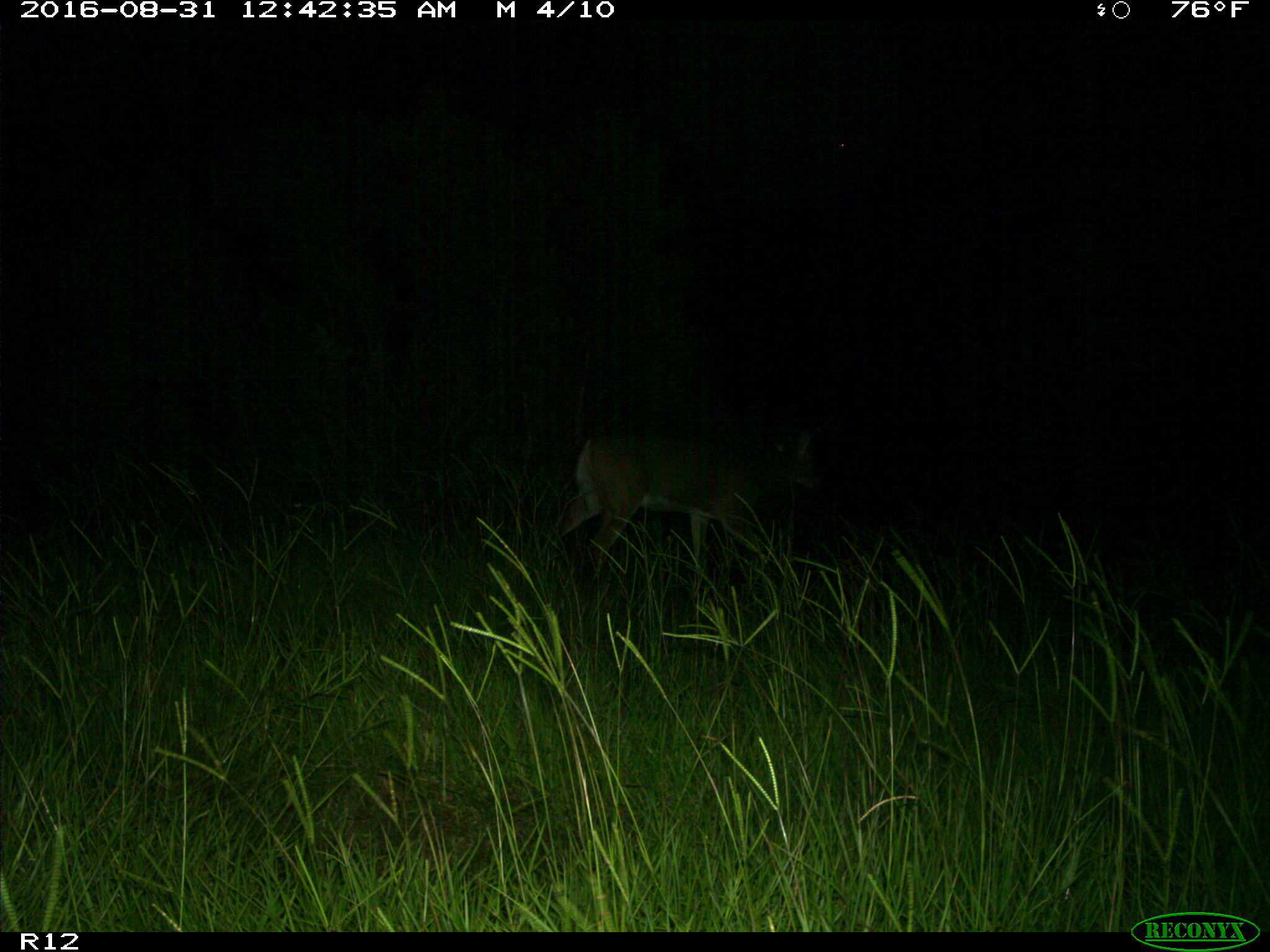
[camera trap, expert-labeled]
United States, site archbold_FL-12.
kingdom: Animalia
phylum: Chordata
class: Mammalia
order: Artiodactyla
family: Cervidae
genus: Odocoileus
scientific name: Odocoileus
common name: deer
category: unidentified deer